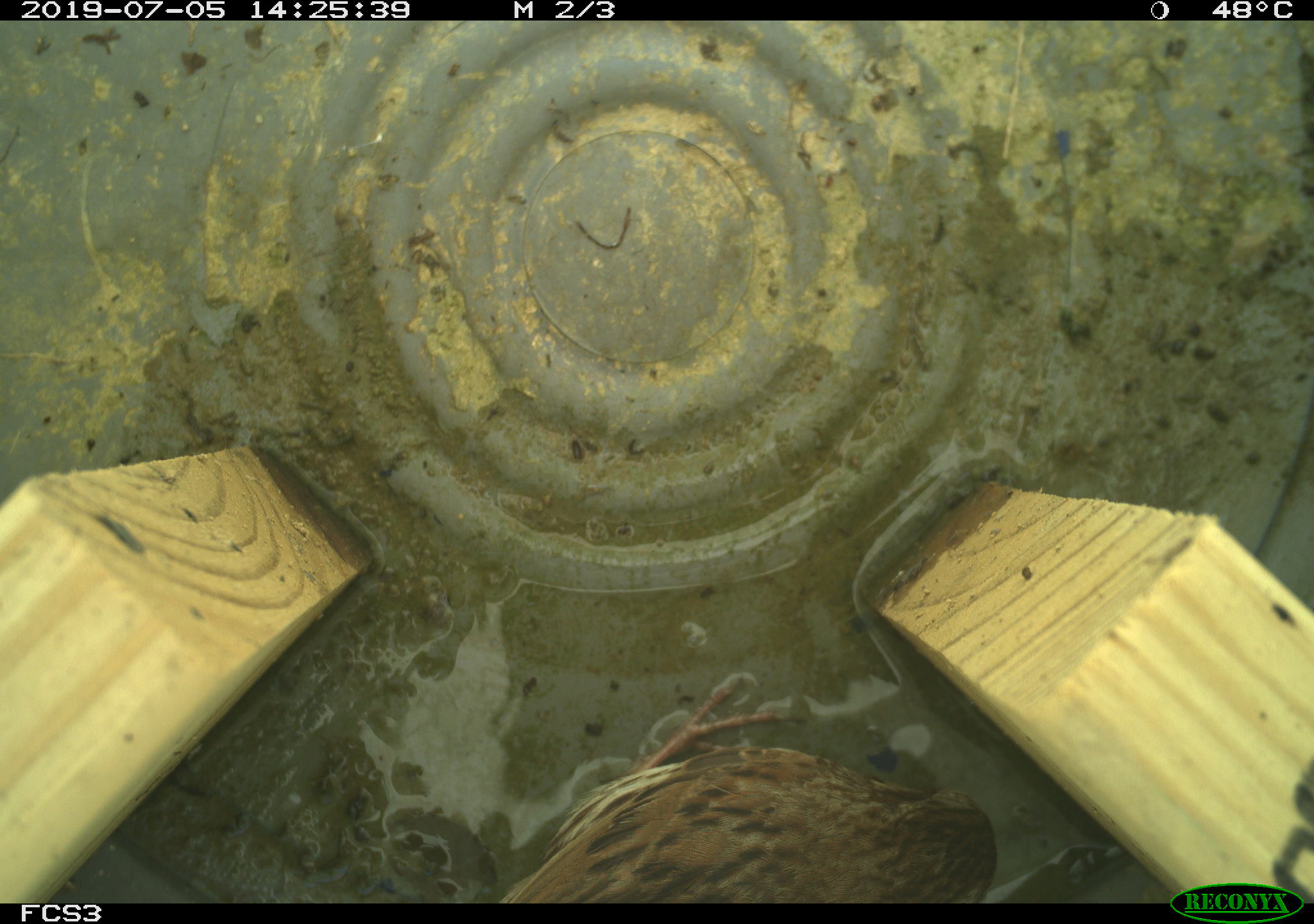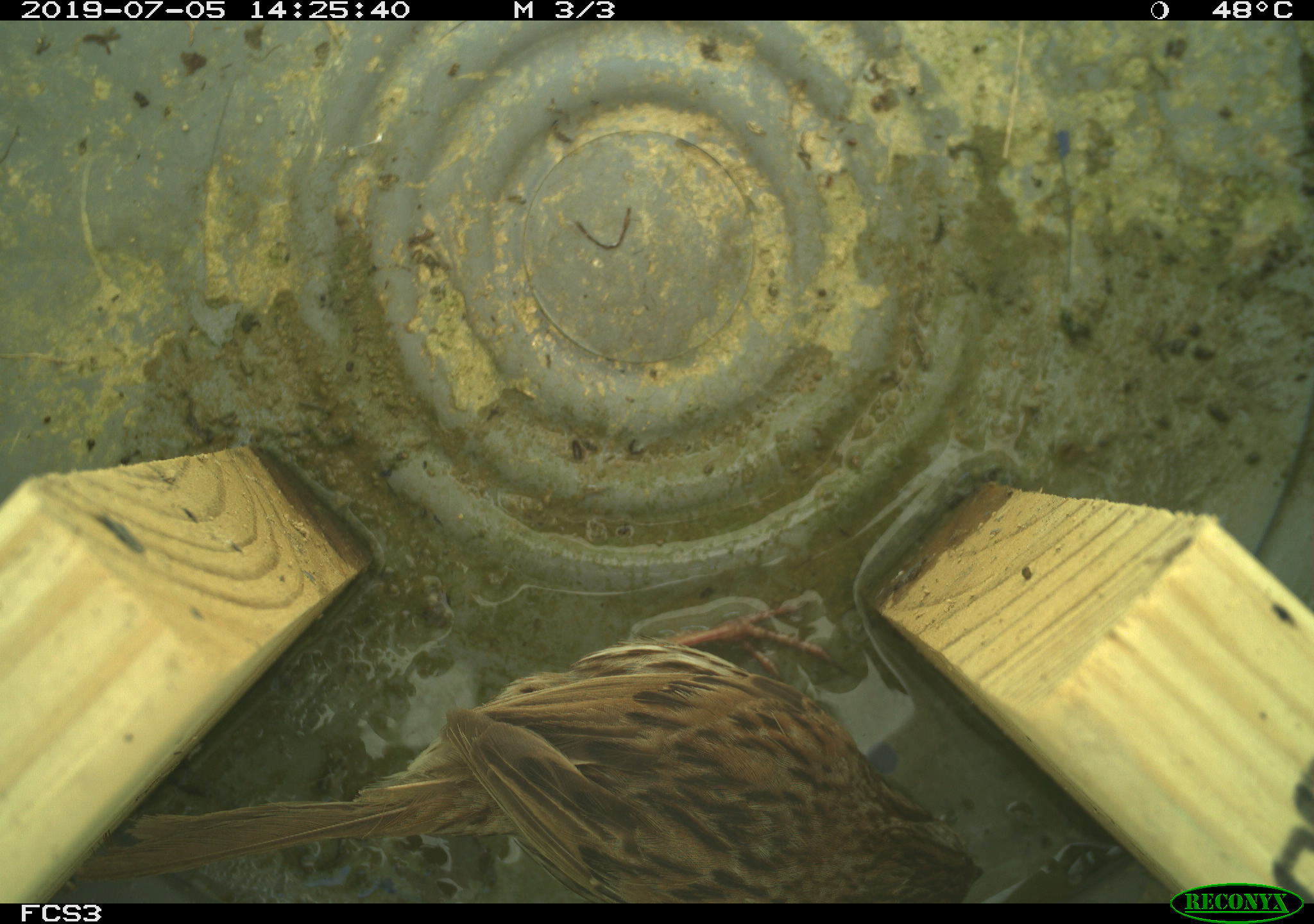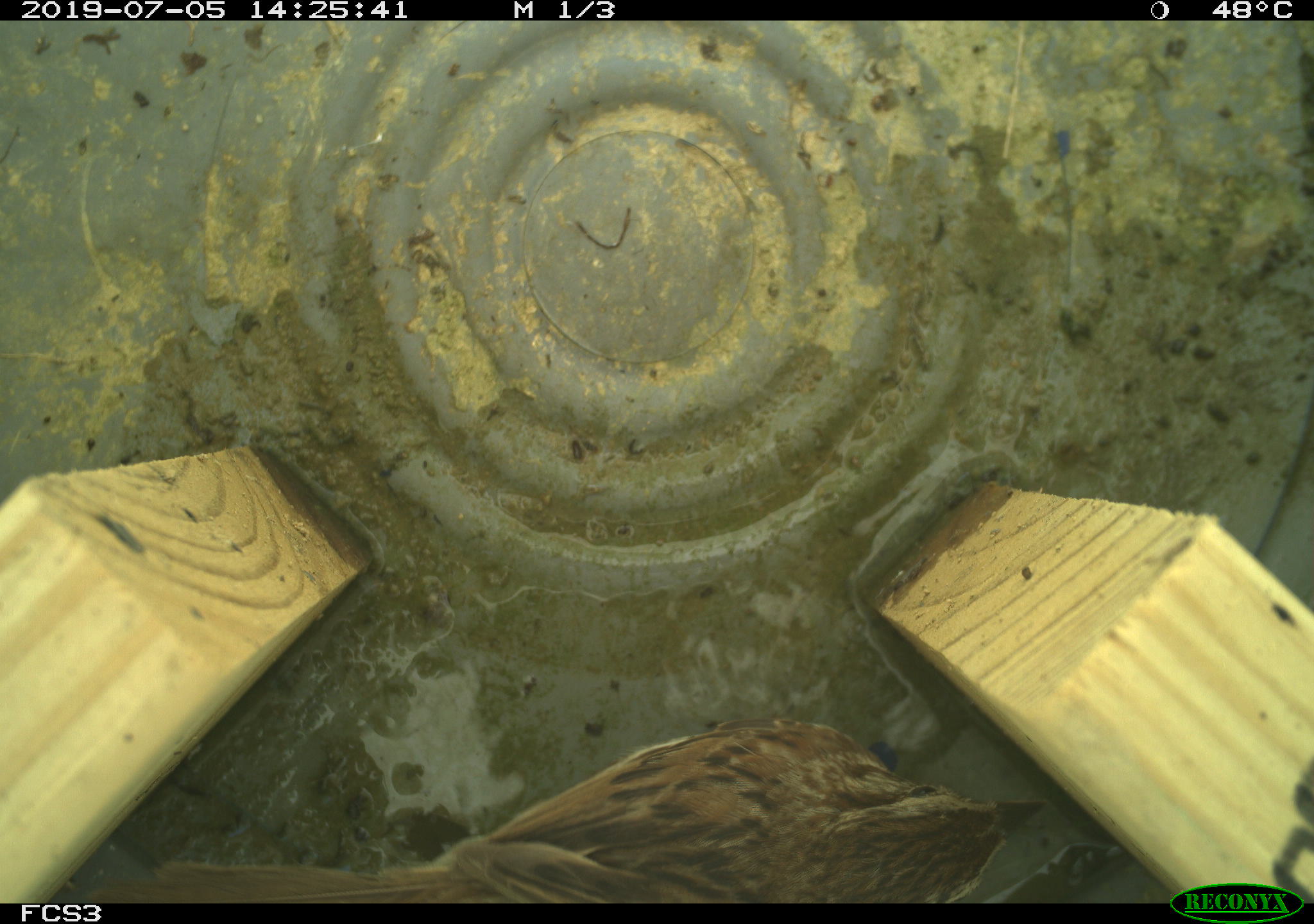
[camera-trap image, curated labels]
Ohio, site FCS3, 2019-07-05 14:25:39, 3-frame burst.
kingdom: Animalia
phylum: Chordata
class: Aves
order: Passeriformes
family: Passerellidae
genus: Melospiza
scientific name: Melospiza melodia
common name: song sparrow